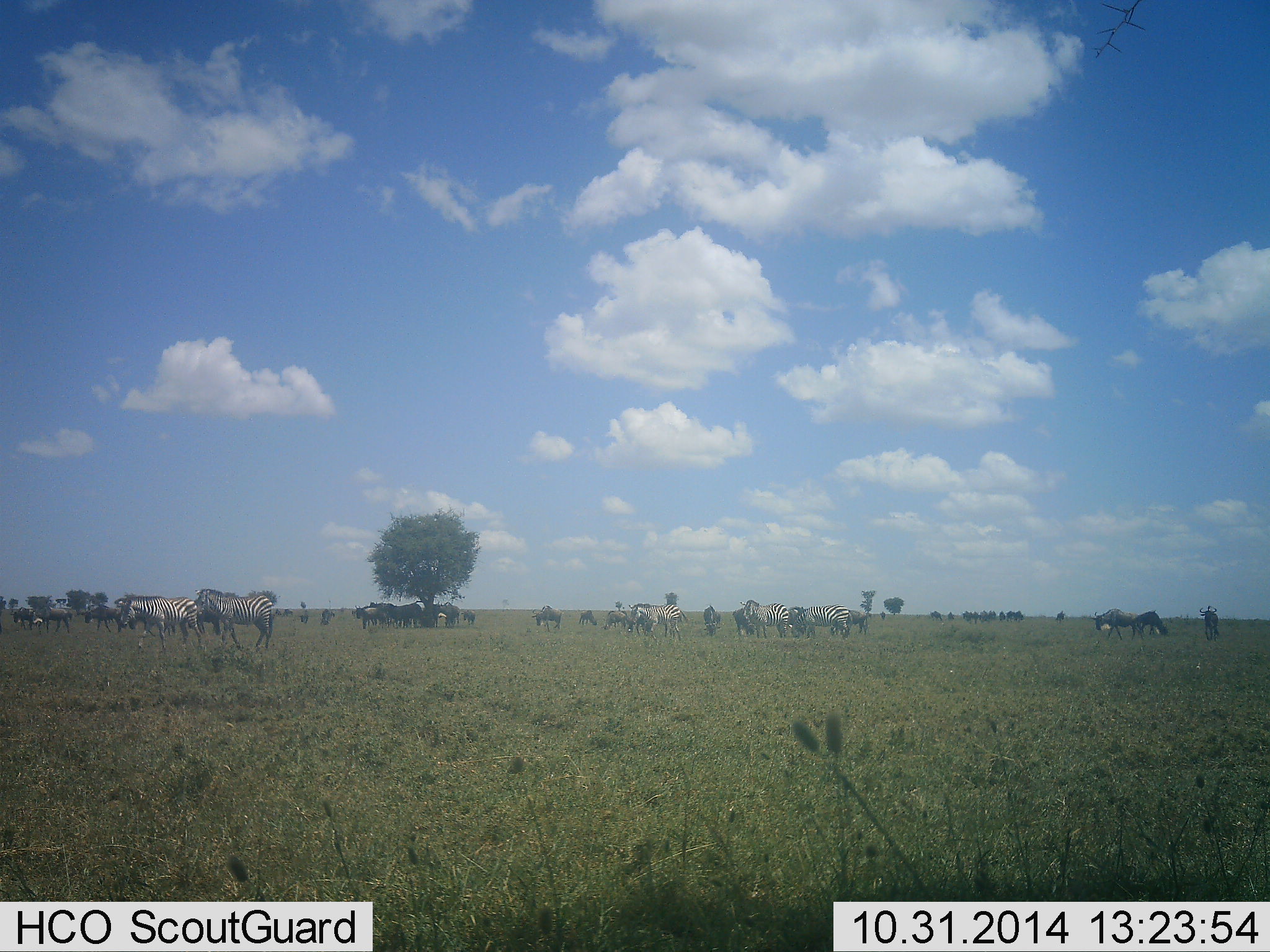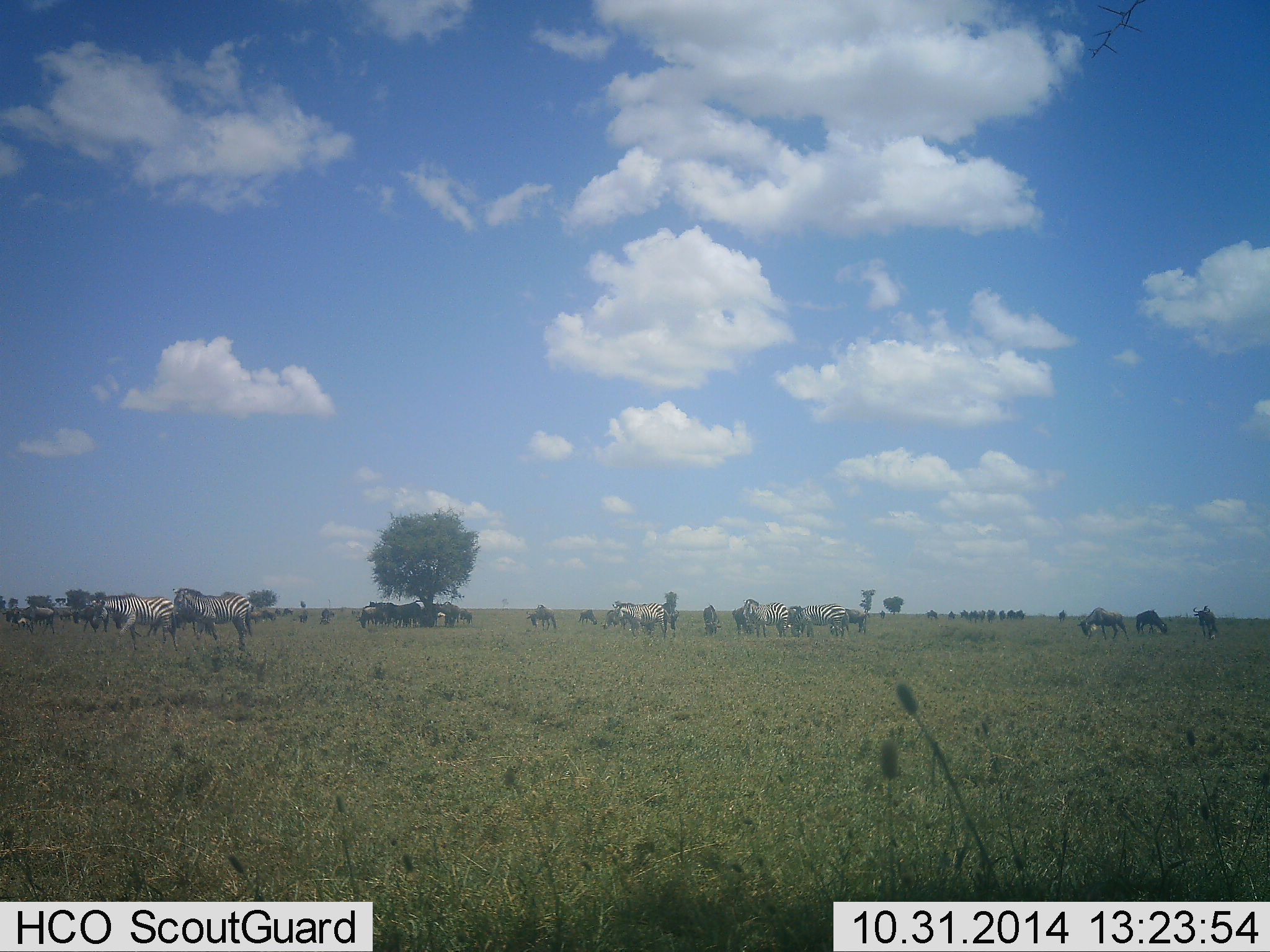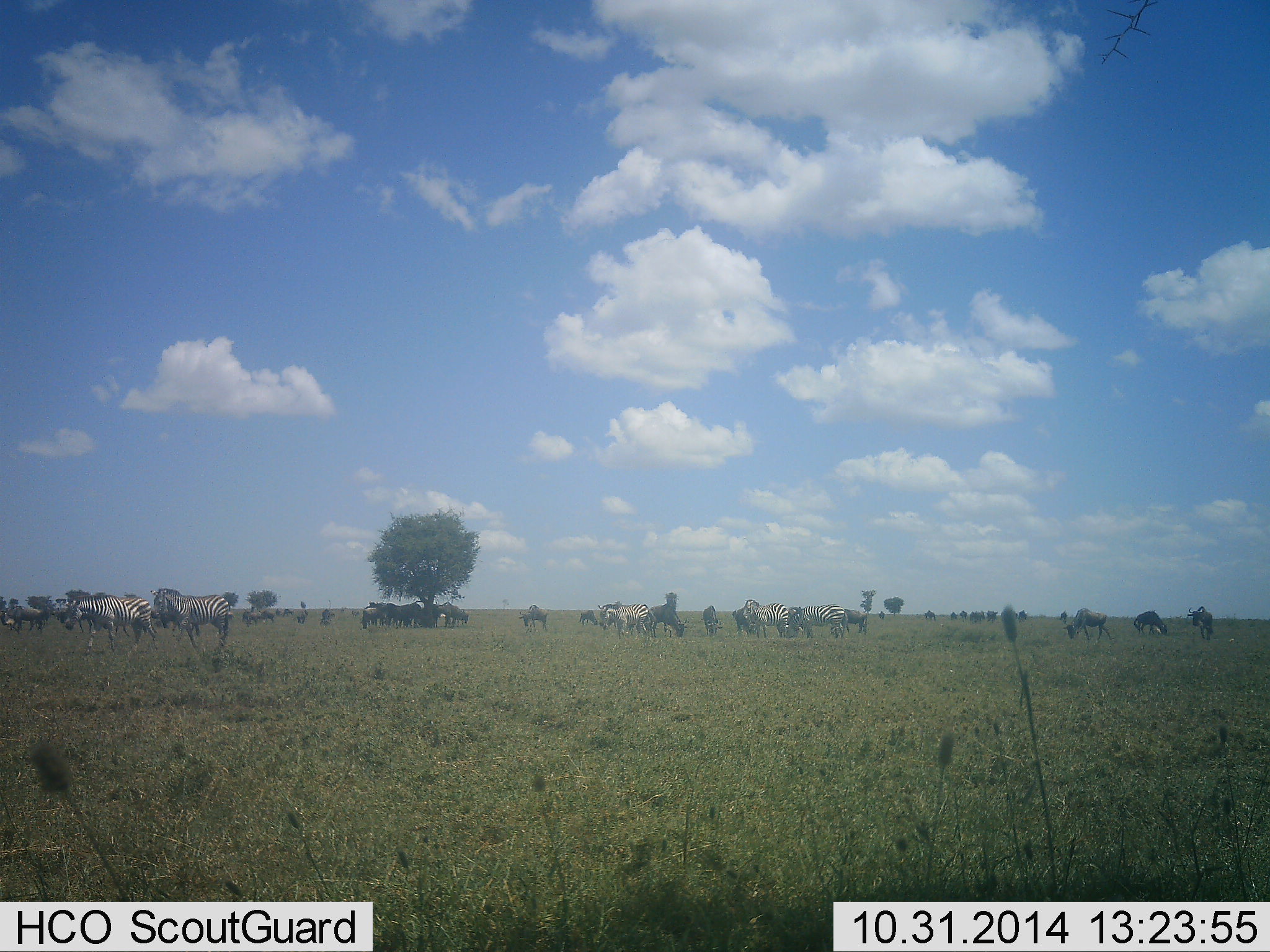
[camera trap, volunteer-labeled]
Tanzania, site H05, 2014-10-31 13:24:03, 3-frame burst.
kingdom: Animalia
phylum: Chordata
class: Mammalia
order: Artiodactyla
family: Bovidae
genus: Connochaetes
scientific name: Connochaetes taurinus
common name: blue wildebeest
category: wildebeest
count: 11-50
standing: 60%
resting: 0%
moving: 70%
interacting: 0%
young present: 0%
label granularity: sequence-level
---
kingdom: Animalia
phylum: Chordata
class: Mammalia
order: Perissodactyla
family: Equidae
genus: Equus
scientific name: Equus quagga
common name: plains zebra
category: zebra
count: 11-50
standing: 54%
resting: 0%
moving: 77%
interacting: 0%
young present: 0%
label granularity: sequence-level